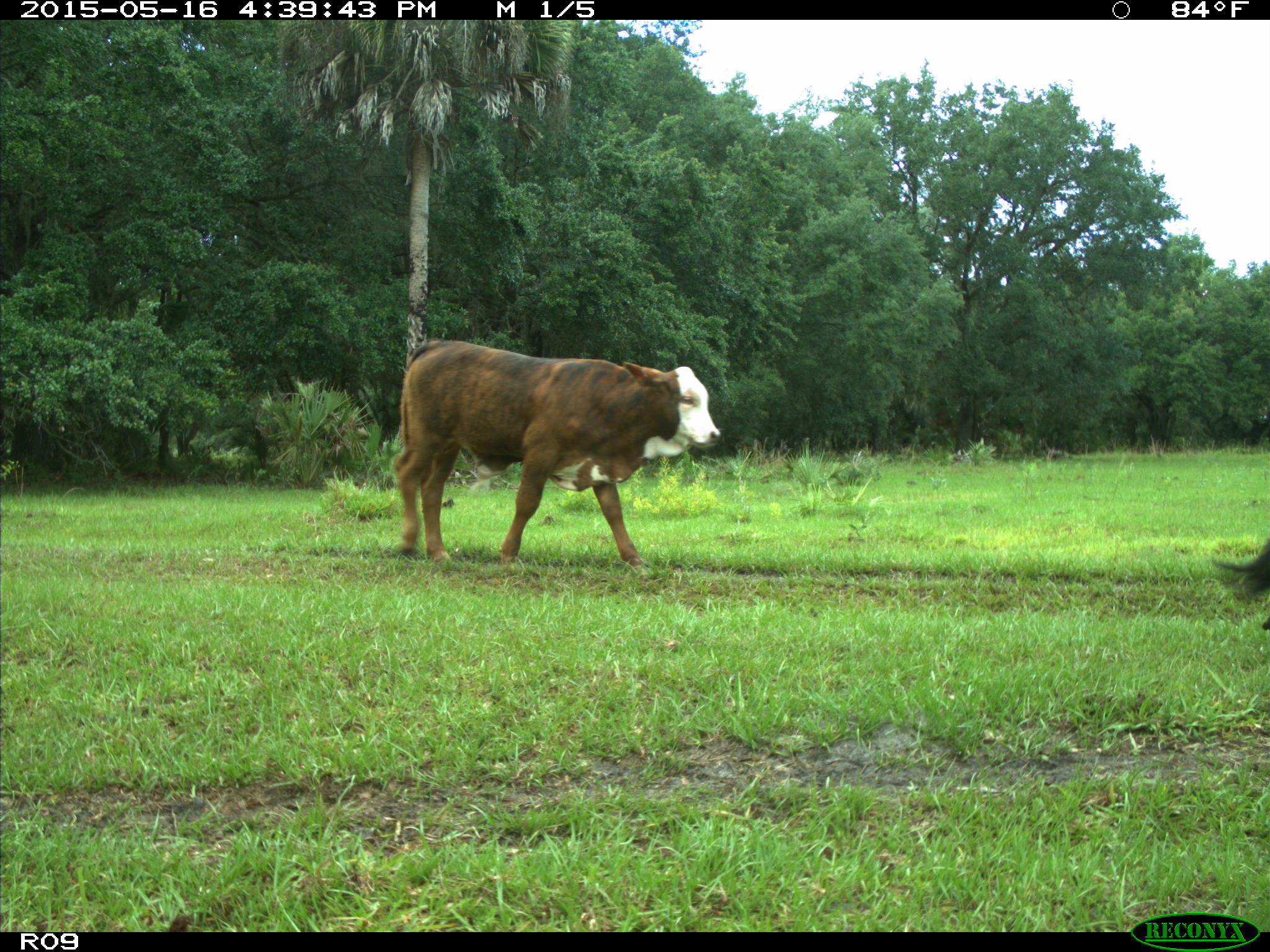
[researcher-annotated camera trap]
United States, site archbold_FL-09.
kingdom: Animalia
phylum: Chordata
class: Mammalia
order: Artiodactyla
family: Bovidae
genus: Bos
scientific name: Bos taurus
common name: domestic cow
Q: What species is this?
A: Bos taurus (domestic cow).